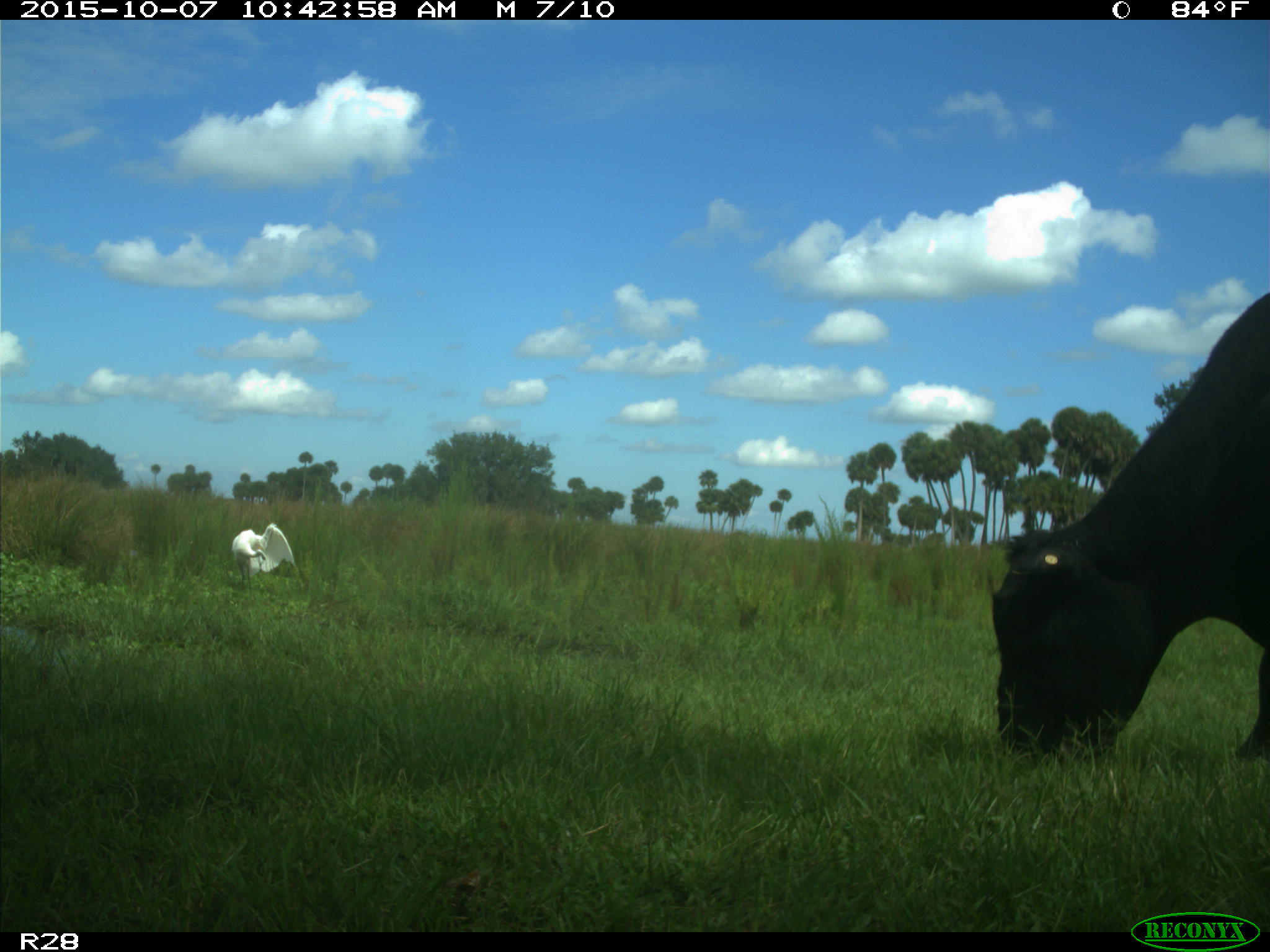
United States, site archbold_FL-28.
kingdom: Animalia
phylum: Chordata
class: Mammalia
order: Artiodactyla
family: Bovidae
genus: Bos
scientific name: Bos taurus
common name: domestic cow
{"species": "Bos taurus (domestic cow)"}